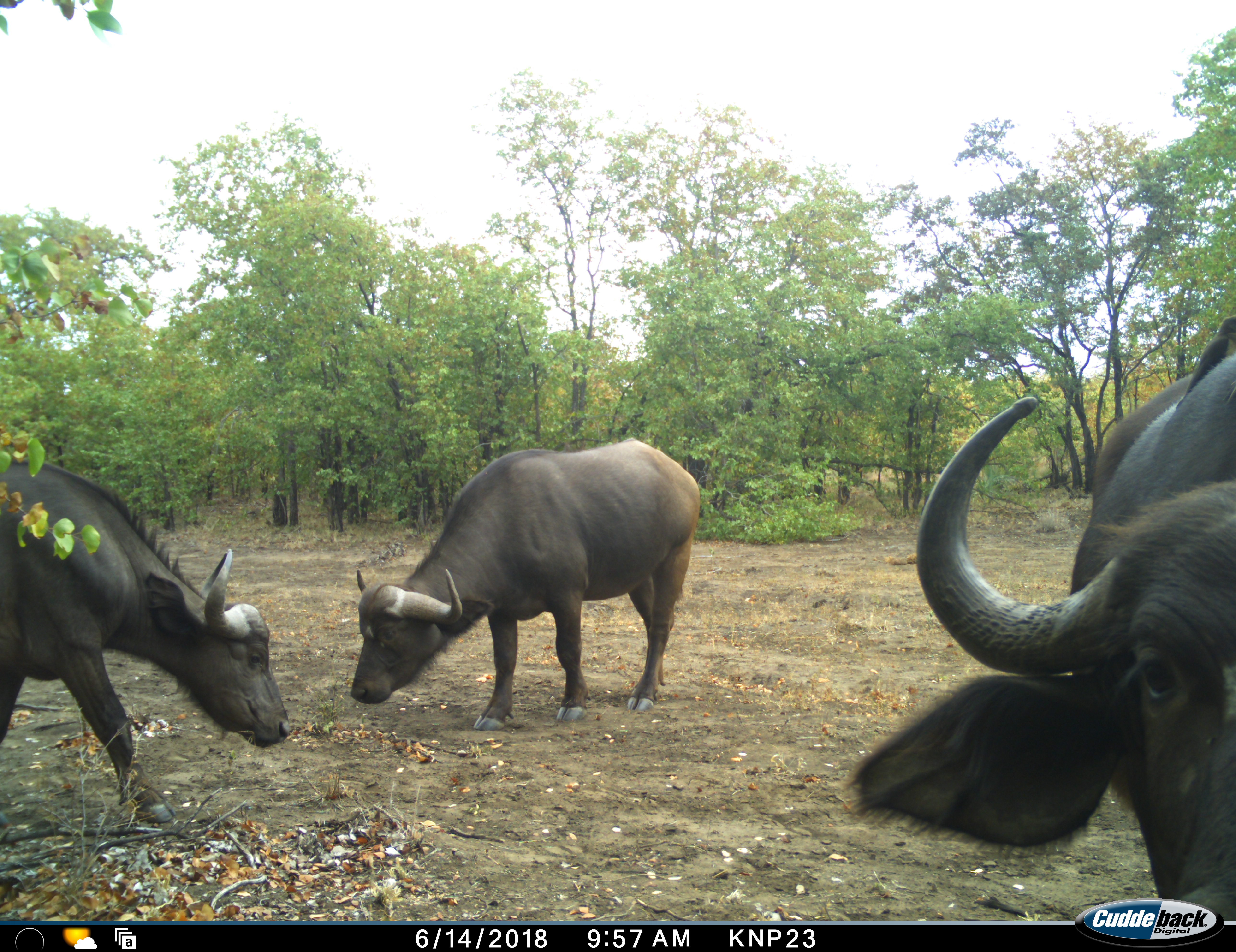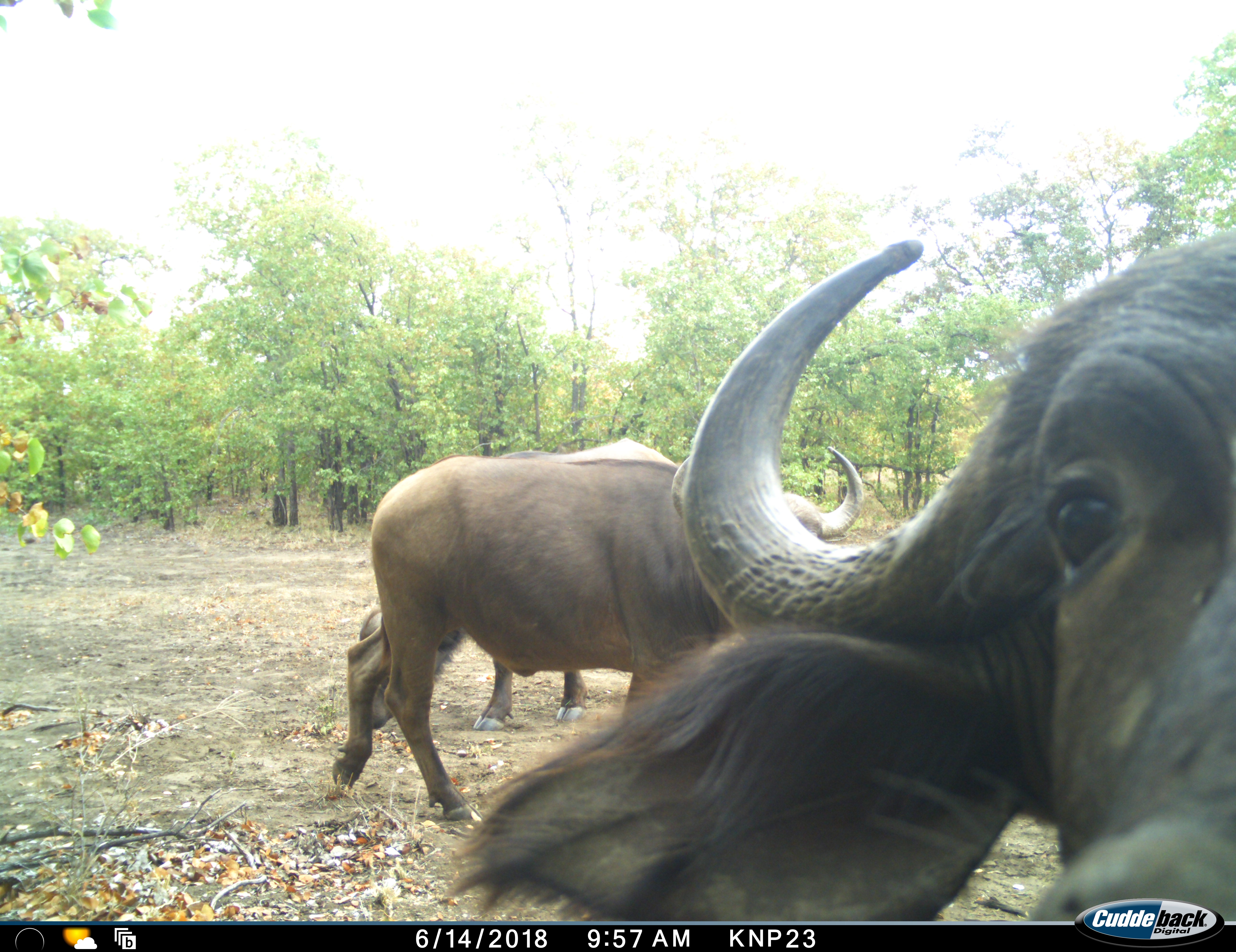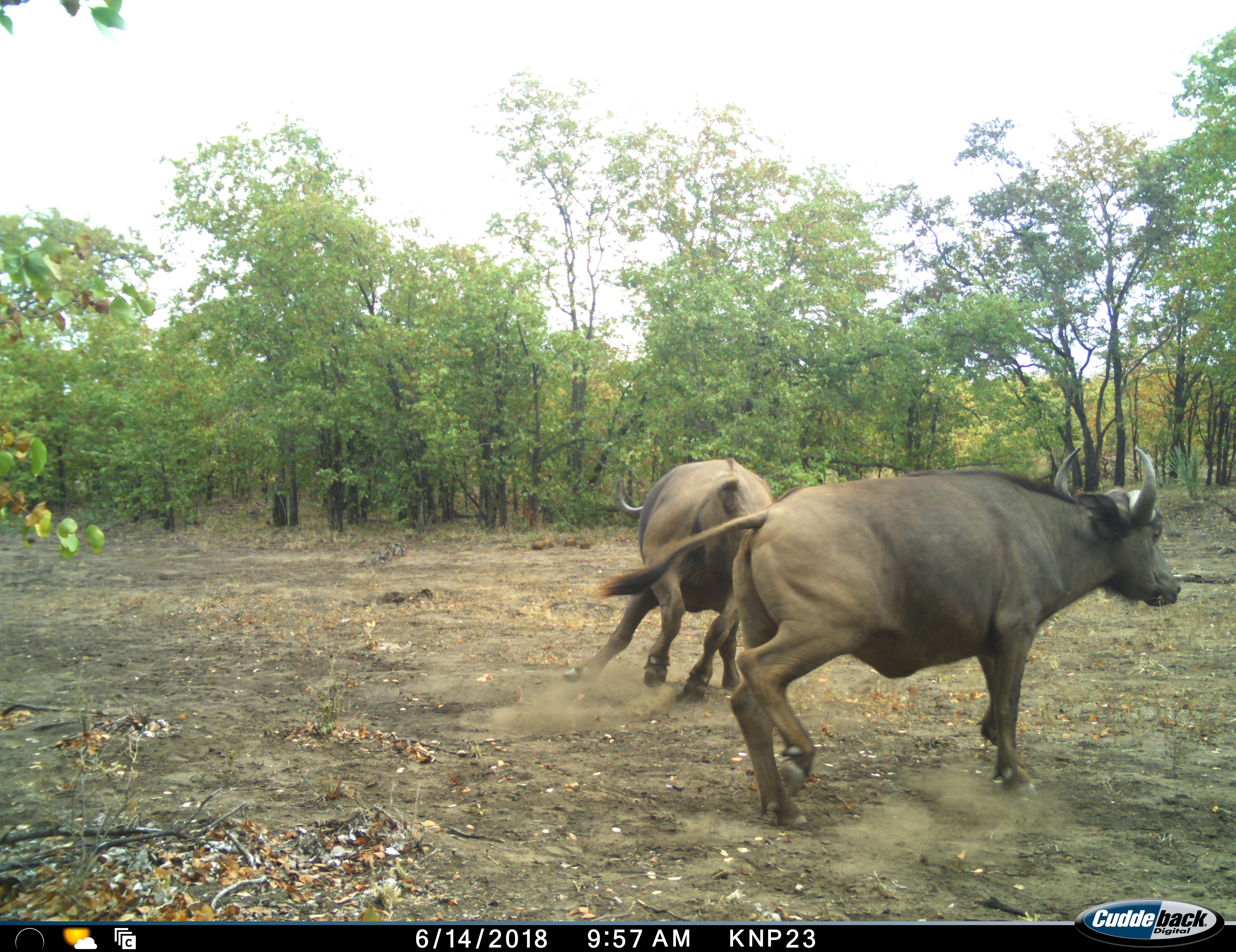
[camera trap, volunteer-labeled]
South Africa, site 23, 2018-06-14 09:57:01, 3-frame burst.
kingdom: Animalia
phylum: Chordata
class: Mammalia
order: Artiodactyla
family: Bovidae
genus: Syncerus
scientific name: Syncerus caffer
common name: cape buffalo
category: buffalo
Buffalo (cape buffalo) (Syncerus caffer), count 3. Behavior (volunteer vote fractions): standing 50%, resting 0%, moving 70%, interacting 30%. Young present (vote fraction): 0%. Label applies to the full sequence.